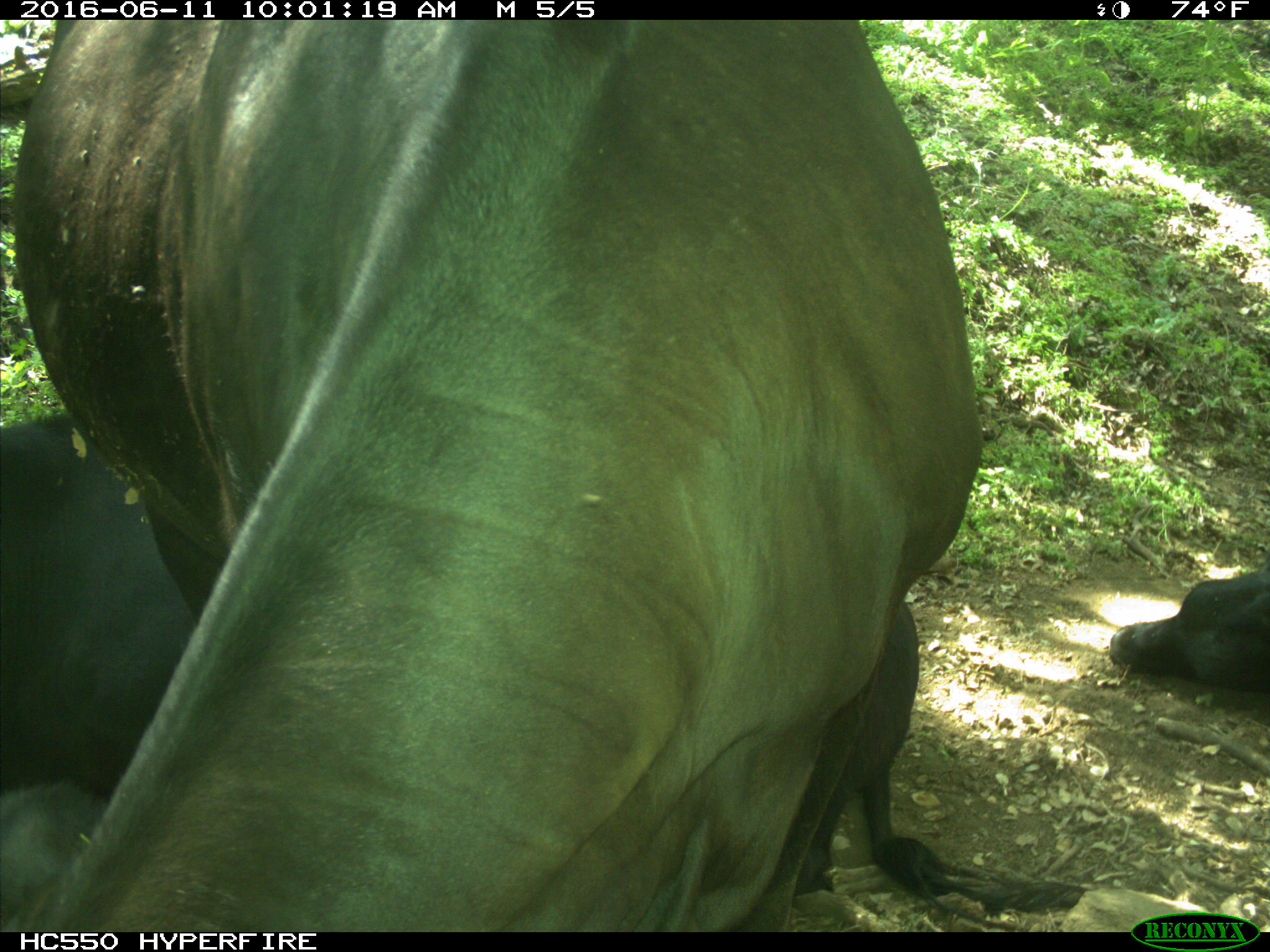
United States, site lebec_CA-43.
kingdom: Animalia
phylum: Chordata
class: Mammalia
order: Artiodactyla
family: Bovidae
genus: Bos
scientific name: Bos taurus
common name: domestic cow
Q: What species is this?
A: Bos taurus (domestic cow).